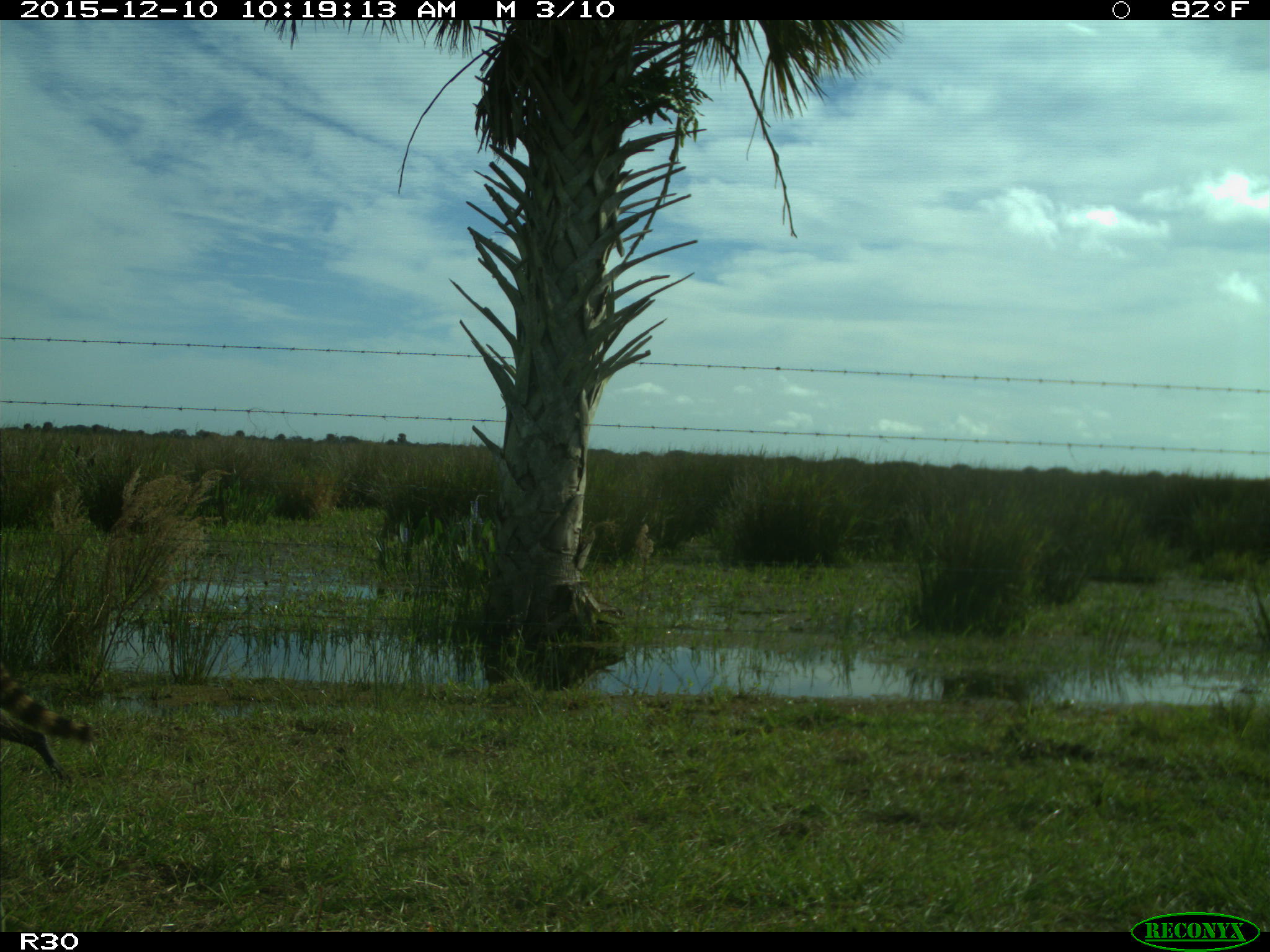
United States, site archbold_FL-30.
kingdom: Animalia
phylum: Chordata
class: Mammalia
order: Carnivora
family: Procyonidae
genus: Procyon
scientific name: Procyon lotor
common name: common raccoon